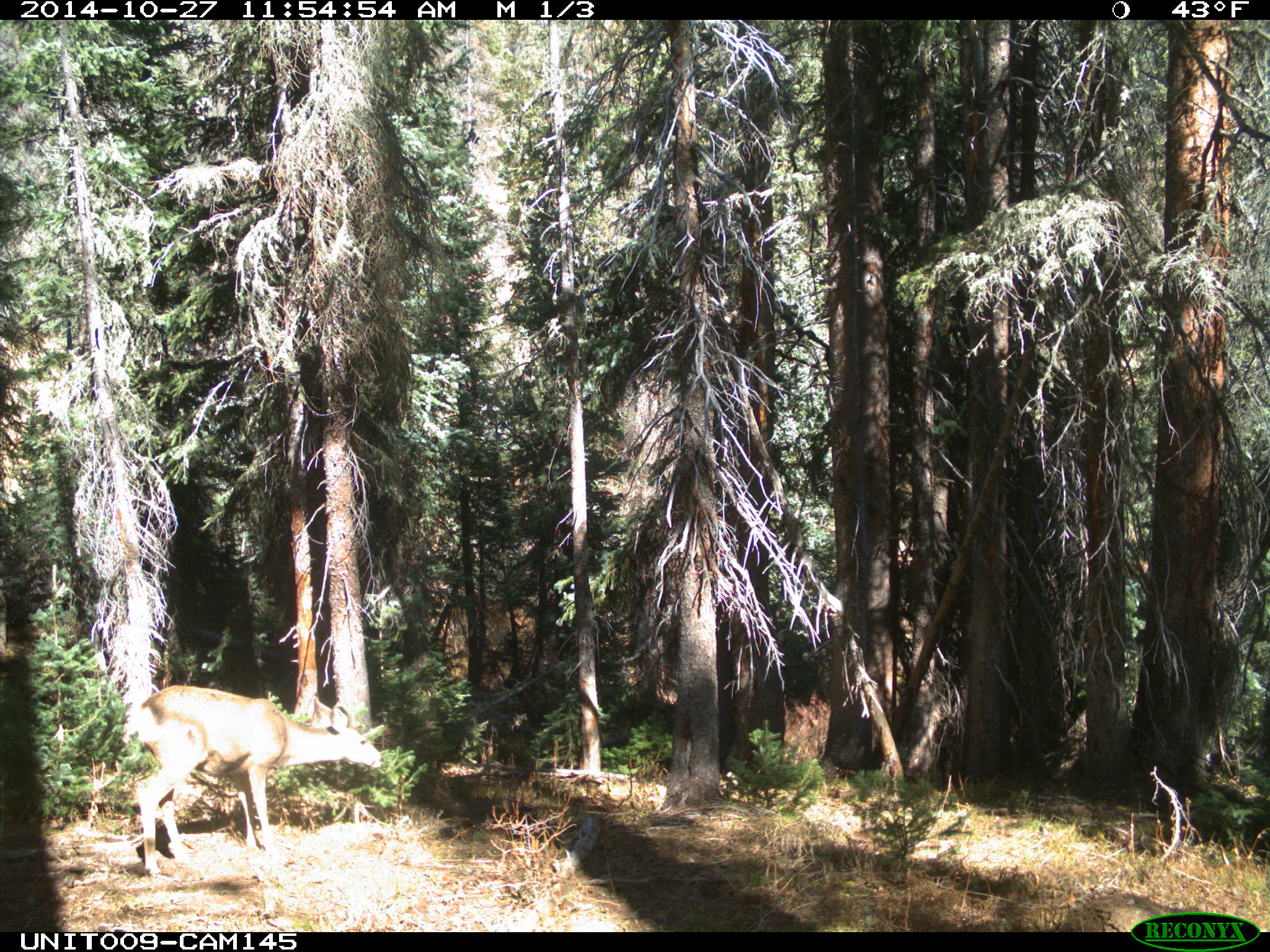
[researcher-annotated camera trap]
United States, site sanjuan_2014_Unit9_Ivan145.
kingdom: Animalia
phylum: Chordata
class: Mammalia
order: Artiodactyla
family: Cervidae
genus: Odocoileus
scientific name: Odocoileus hemionus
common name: mule deer